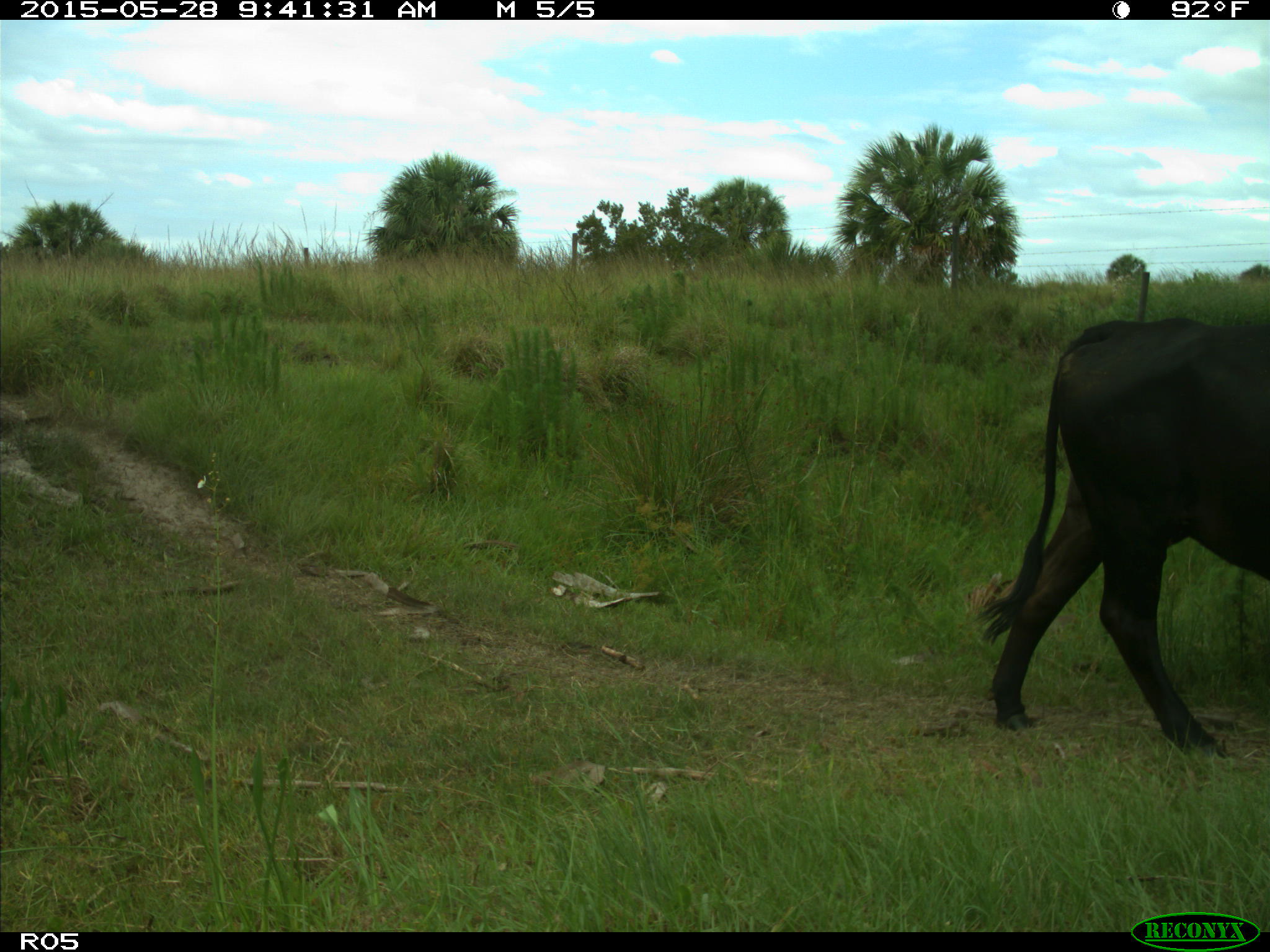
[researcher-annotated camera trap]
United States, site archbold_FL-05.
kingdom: Animalia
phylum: Chordata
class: Mammalia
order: Artiodactyla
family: Bovidae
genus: Bos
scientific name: Bos taurus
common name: domestic cow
Bos taurus (domestic cow).